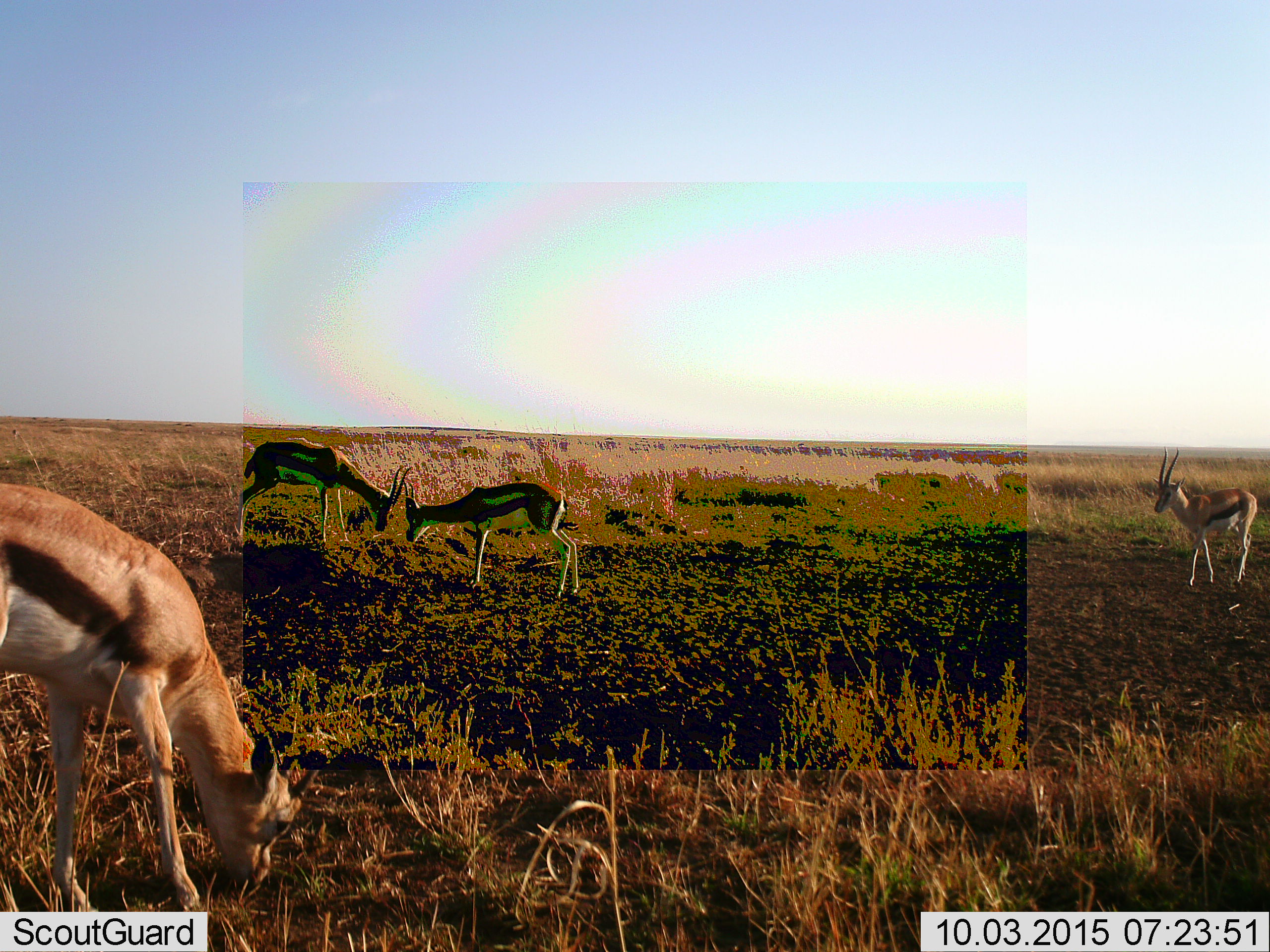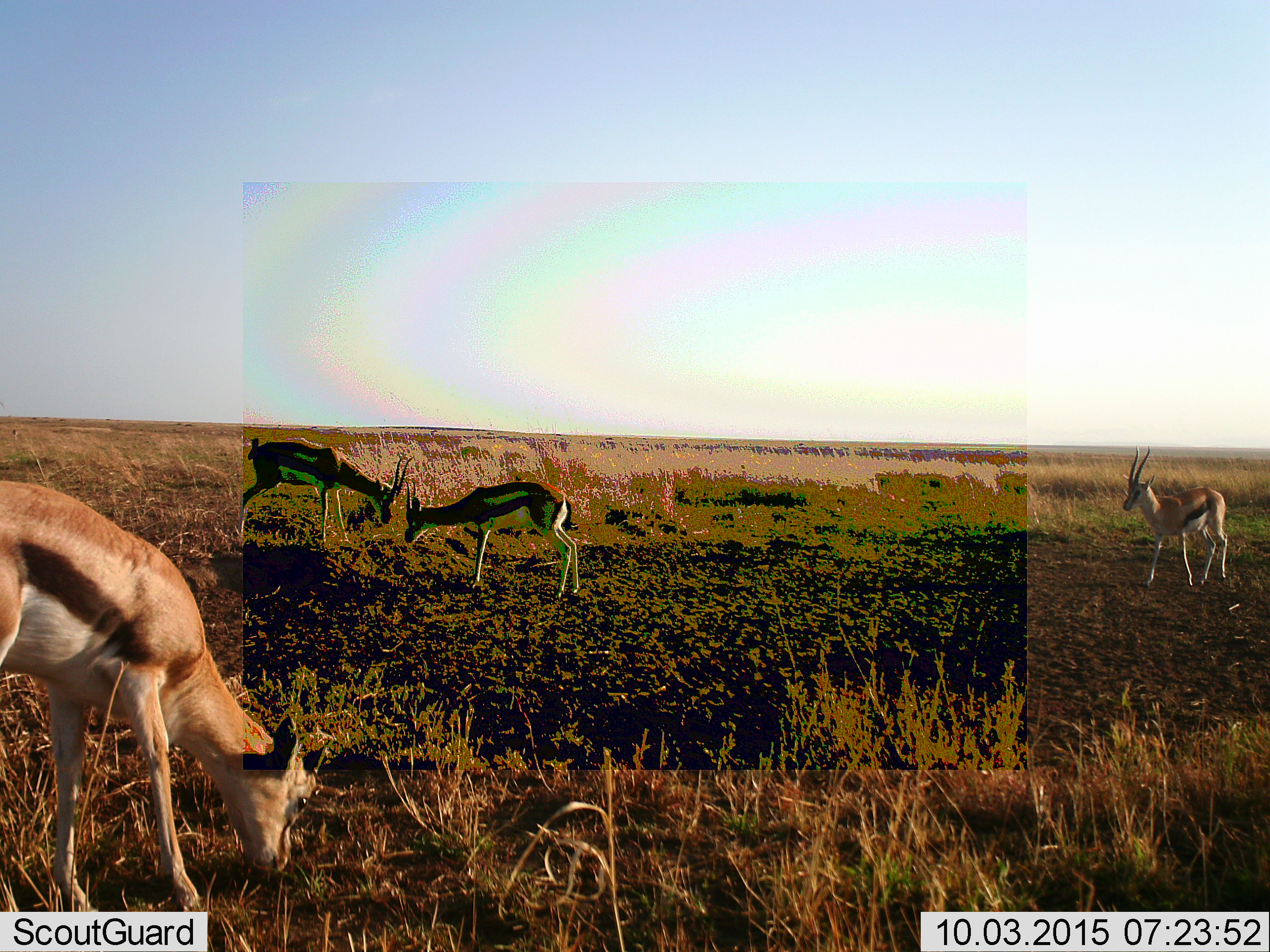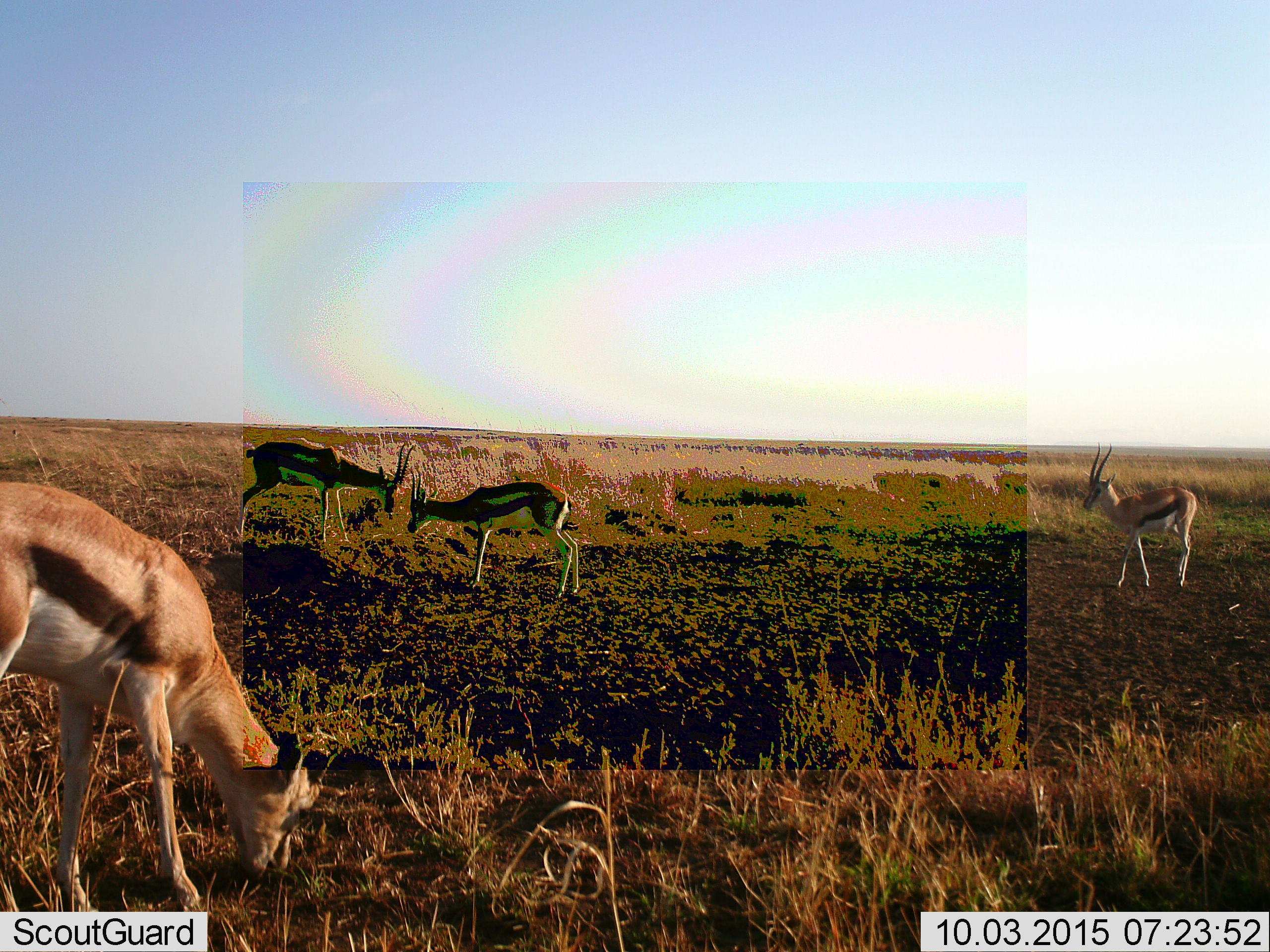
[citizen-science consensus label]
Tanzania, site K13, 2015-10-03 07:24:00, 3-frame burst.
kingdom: Animalia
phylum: Chordata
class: Mammalia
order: Artiodactyla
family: Bovidae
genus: Eudorcas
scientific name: Eudorcas thomsonii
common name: thomson's gazelle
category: gazellethomsons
Gazellethomsons (thomson's gazelle) (Eudorcas thomsonii), count 4. Behavior (volunteer vote fractions): standing 50%, resting 0%, moving 38%, interacting 12%. Young present (vote fraction): 0%. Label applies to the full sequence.